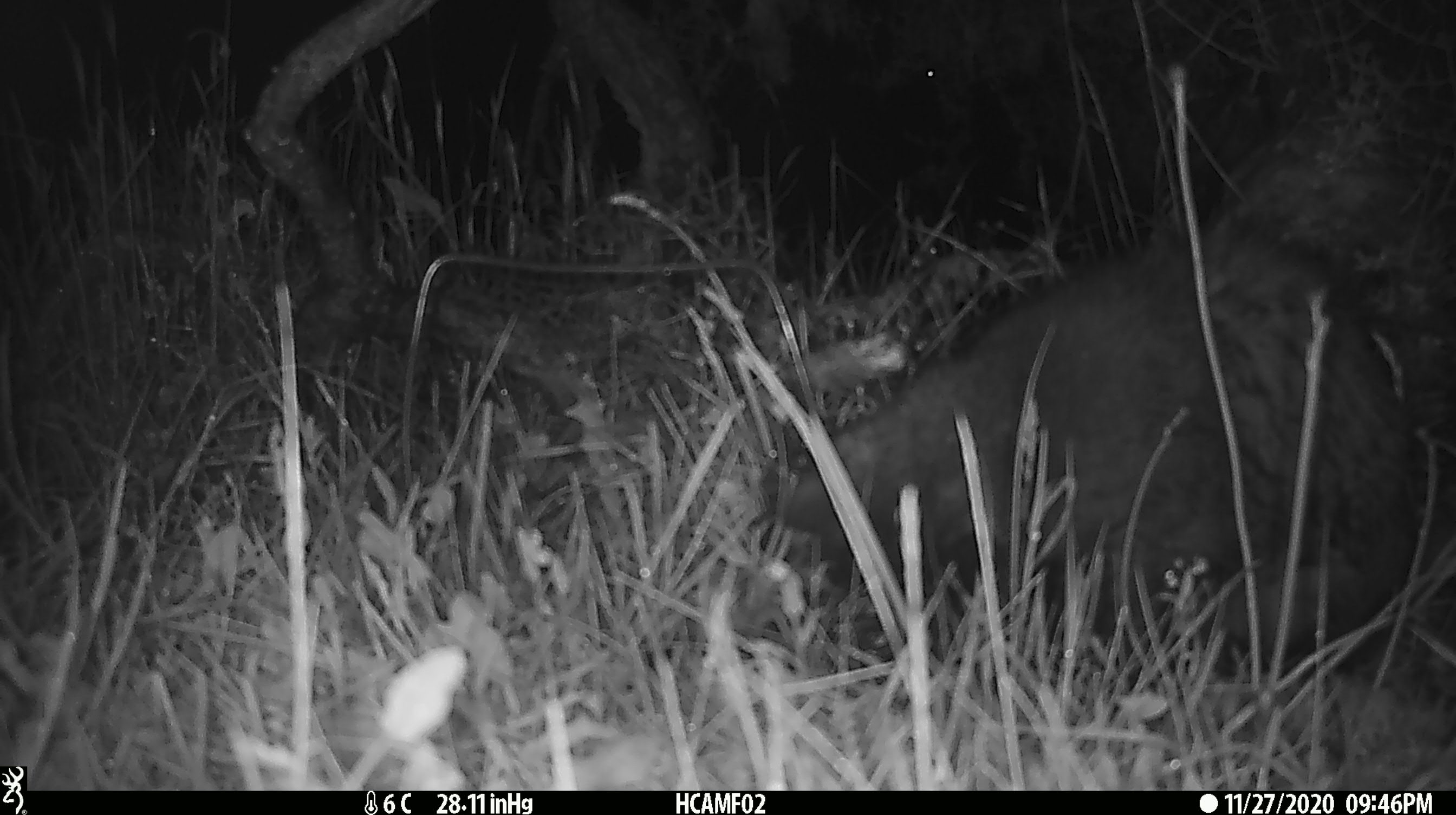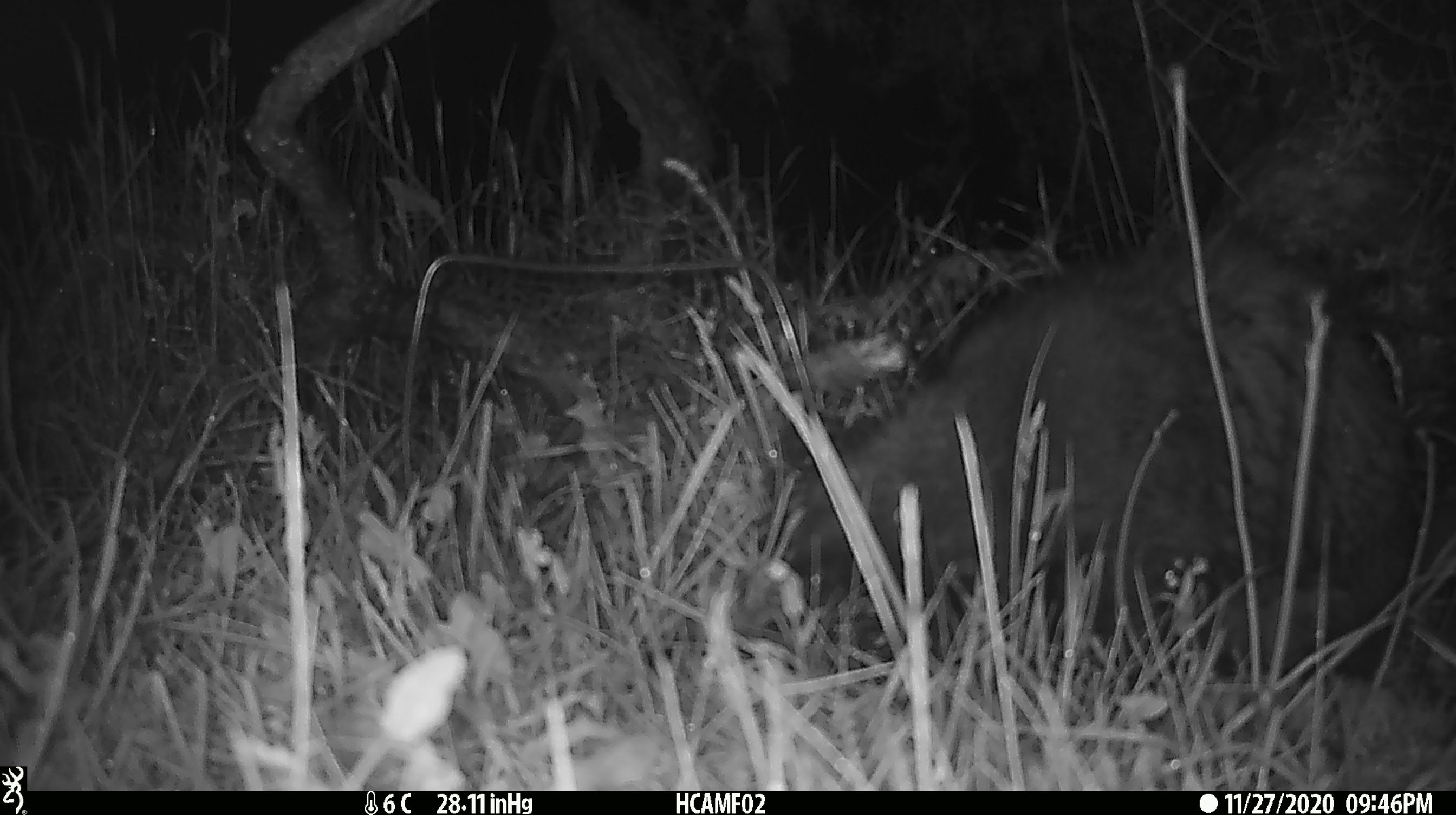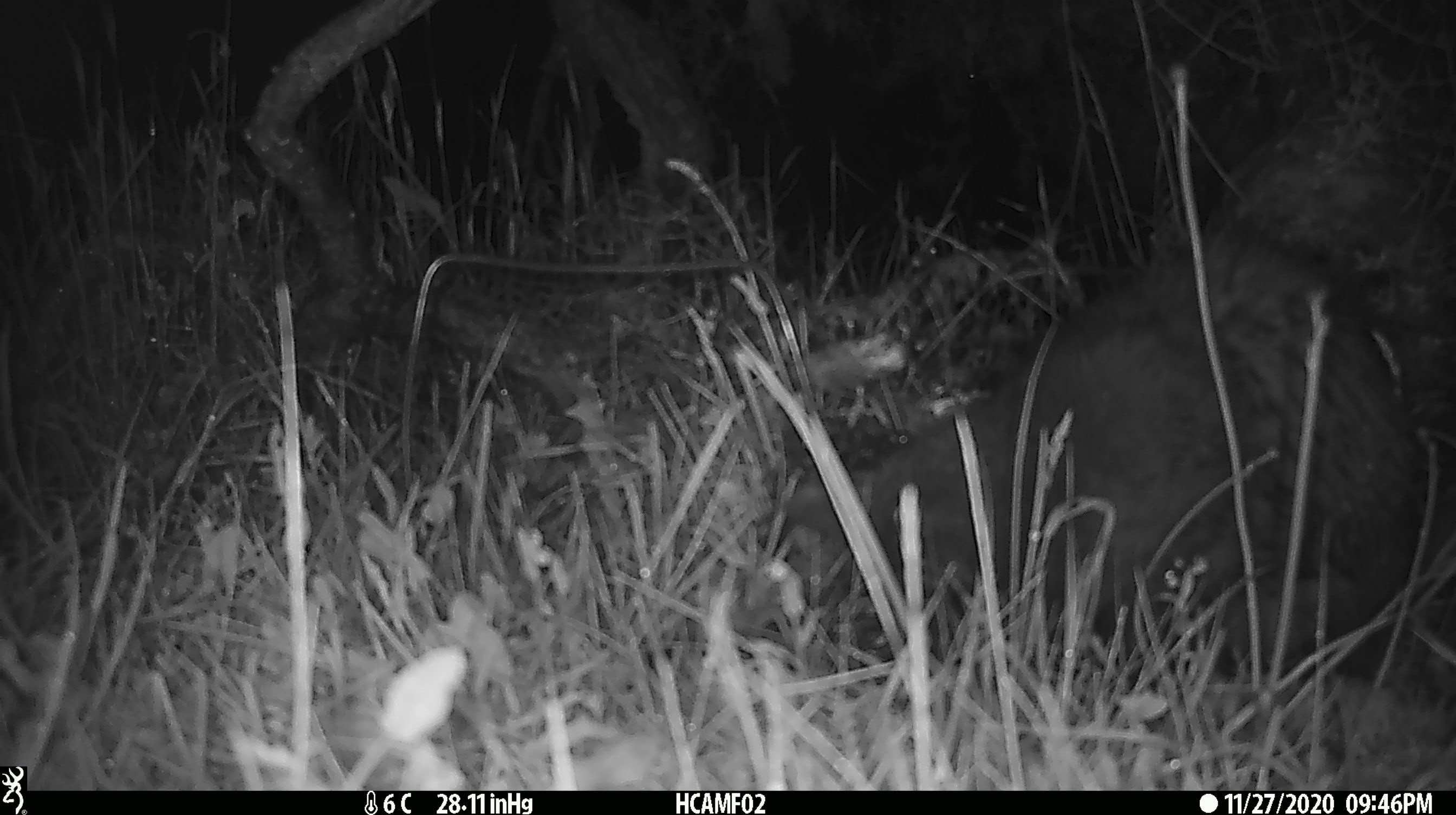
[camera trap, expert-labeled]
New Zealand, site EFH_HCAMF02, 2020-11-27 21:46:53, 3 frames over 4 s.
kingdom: Animalia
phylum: Chordata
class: Mammalia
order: Carnivora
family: Felidae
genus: Felis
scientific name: Felis catus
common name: domestic cat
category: cat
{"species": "cat (domestic cat) (Felis catus)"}